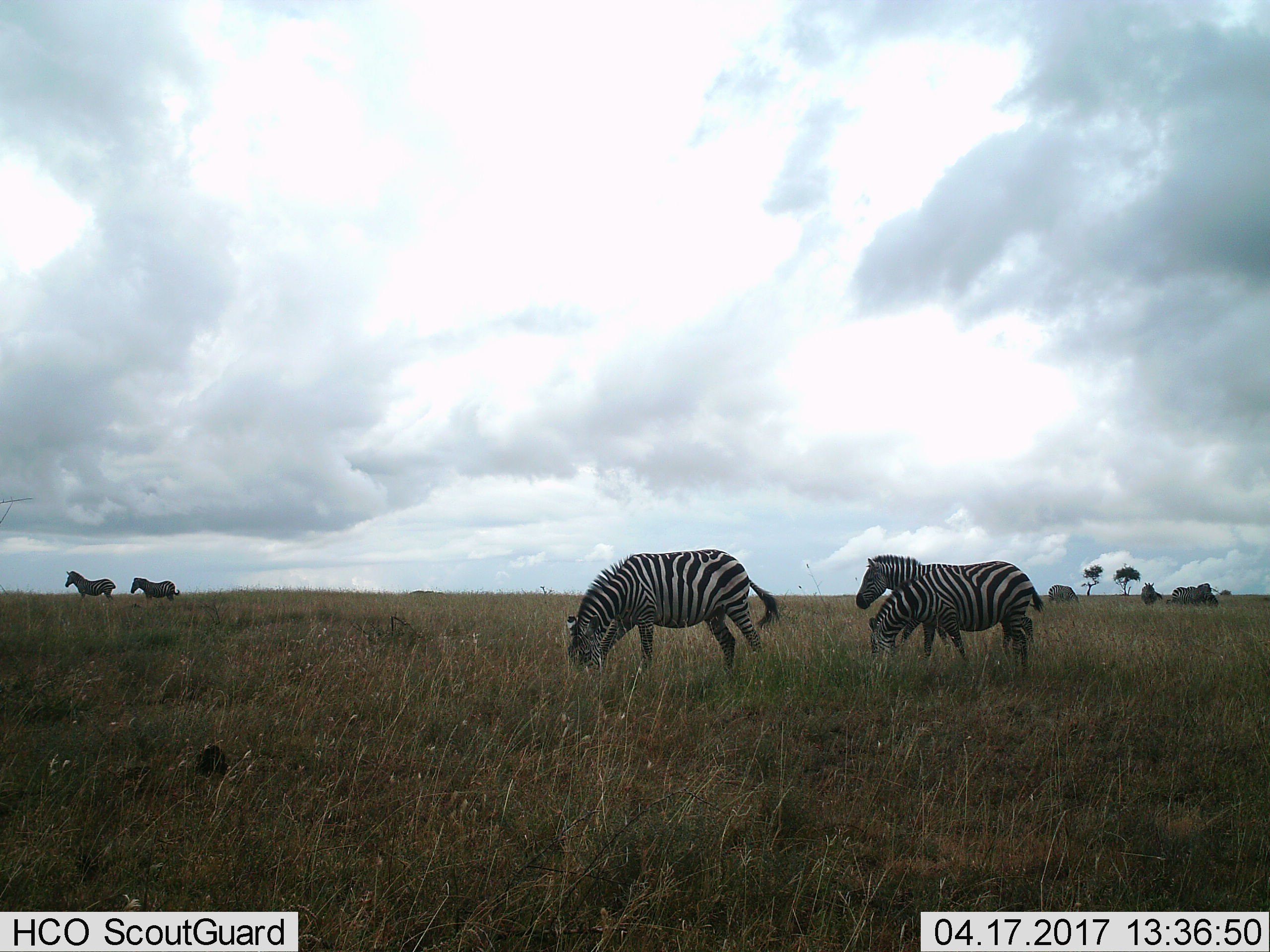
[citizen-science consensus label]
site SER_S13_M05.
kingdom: Animalia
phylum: Chordata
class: Mammalia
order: Perissodactyla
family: Equidae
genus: Equus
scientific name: Equus quagga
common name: plains zebra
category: zebraplains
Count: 9.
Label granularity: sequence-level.